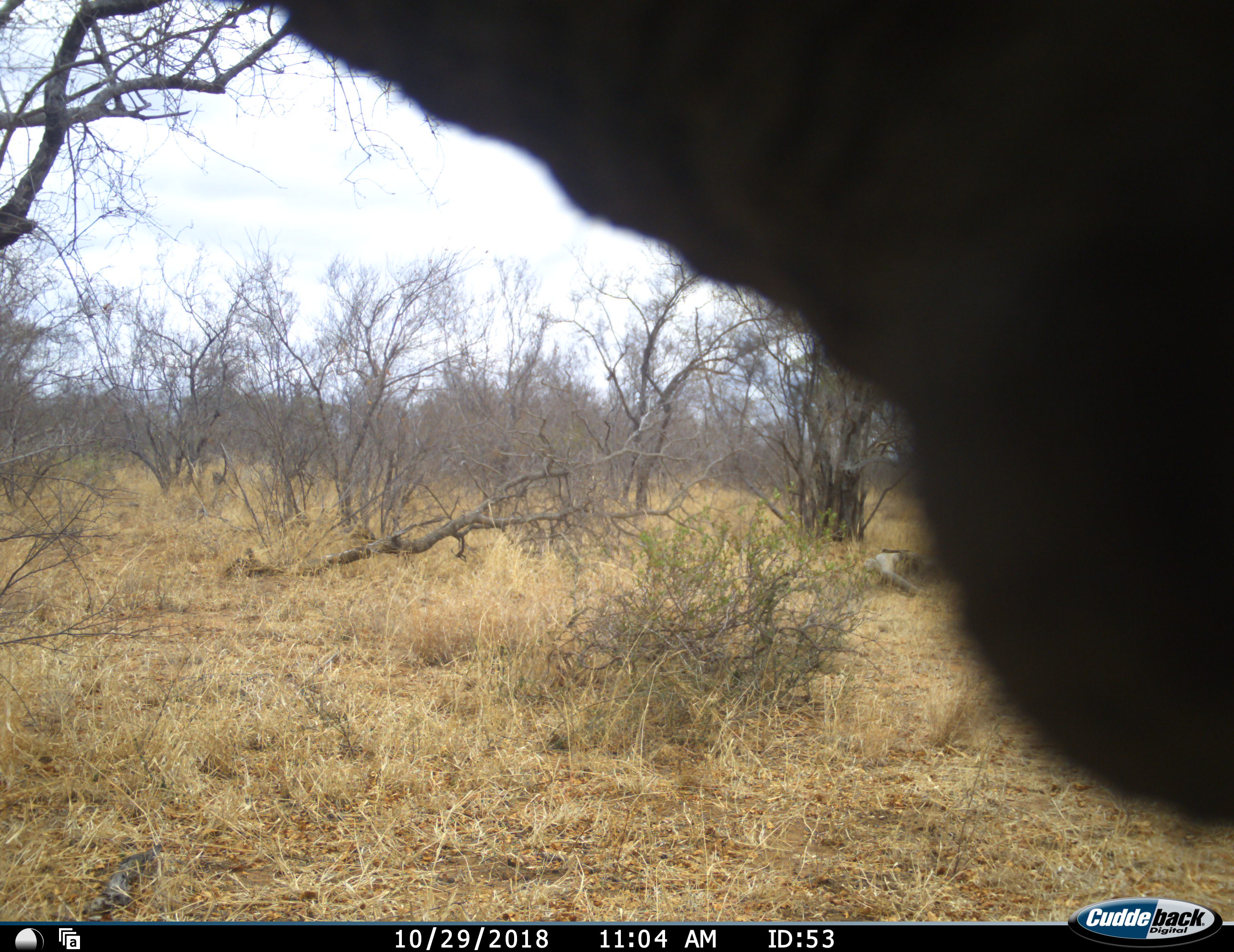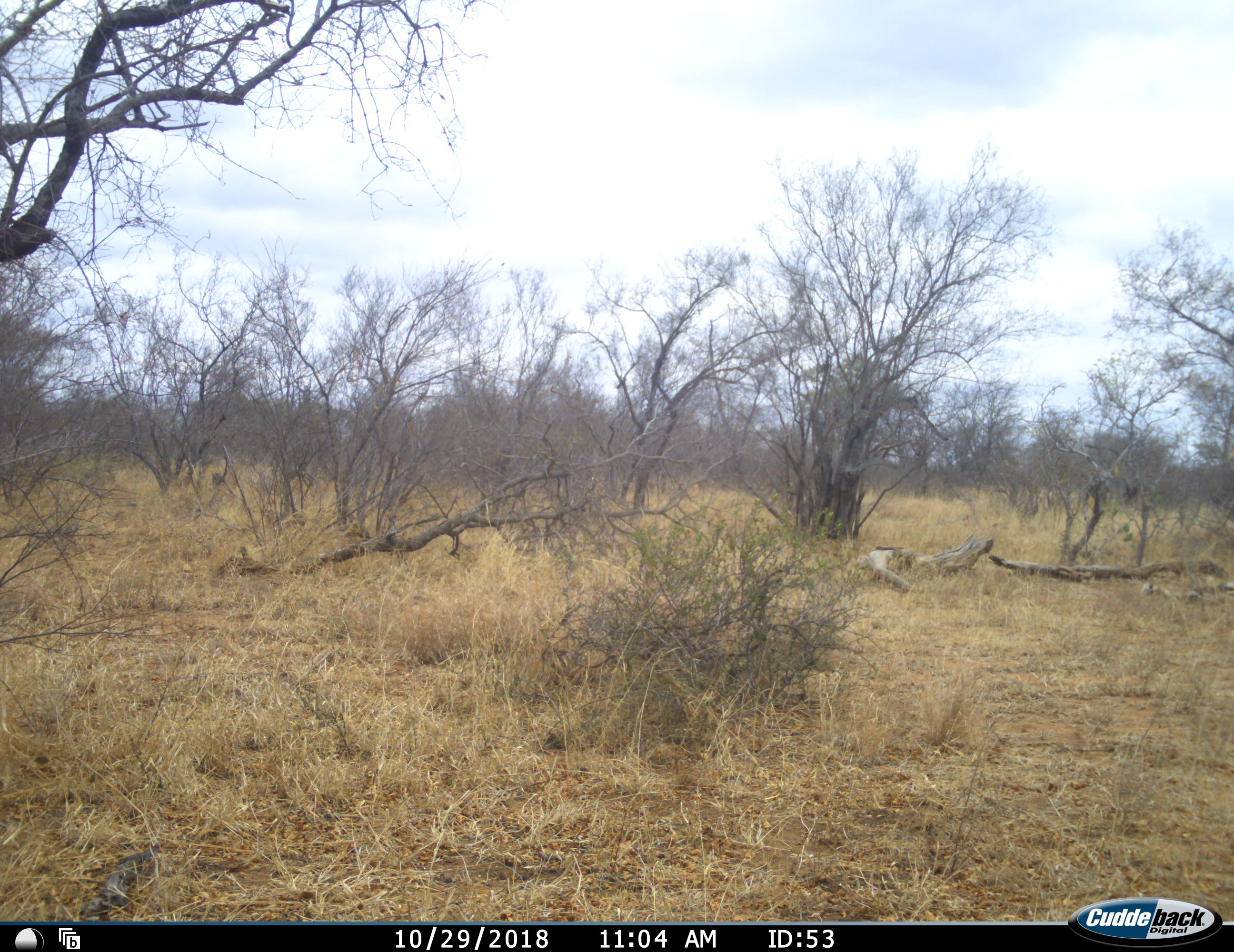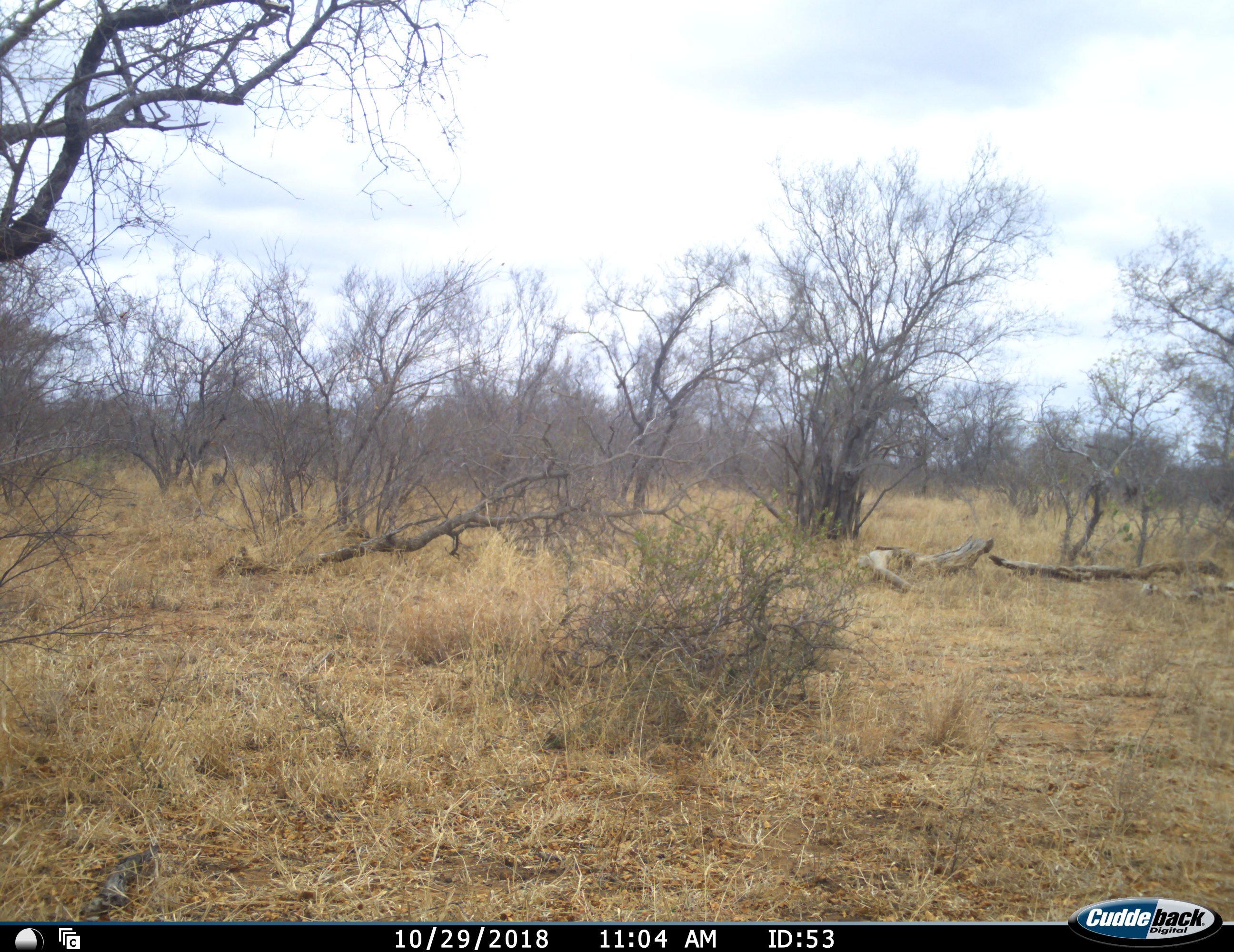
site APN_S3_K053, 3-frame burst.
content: unidentified animal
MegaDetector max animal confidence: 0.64